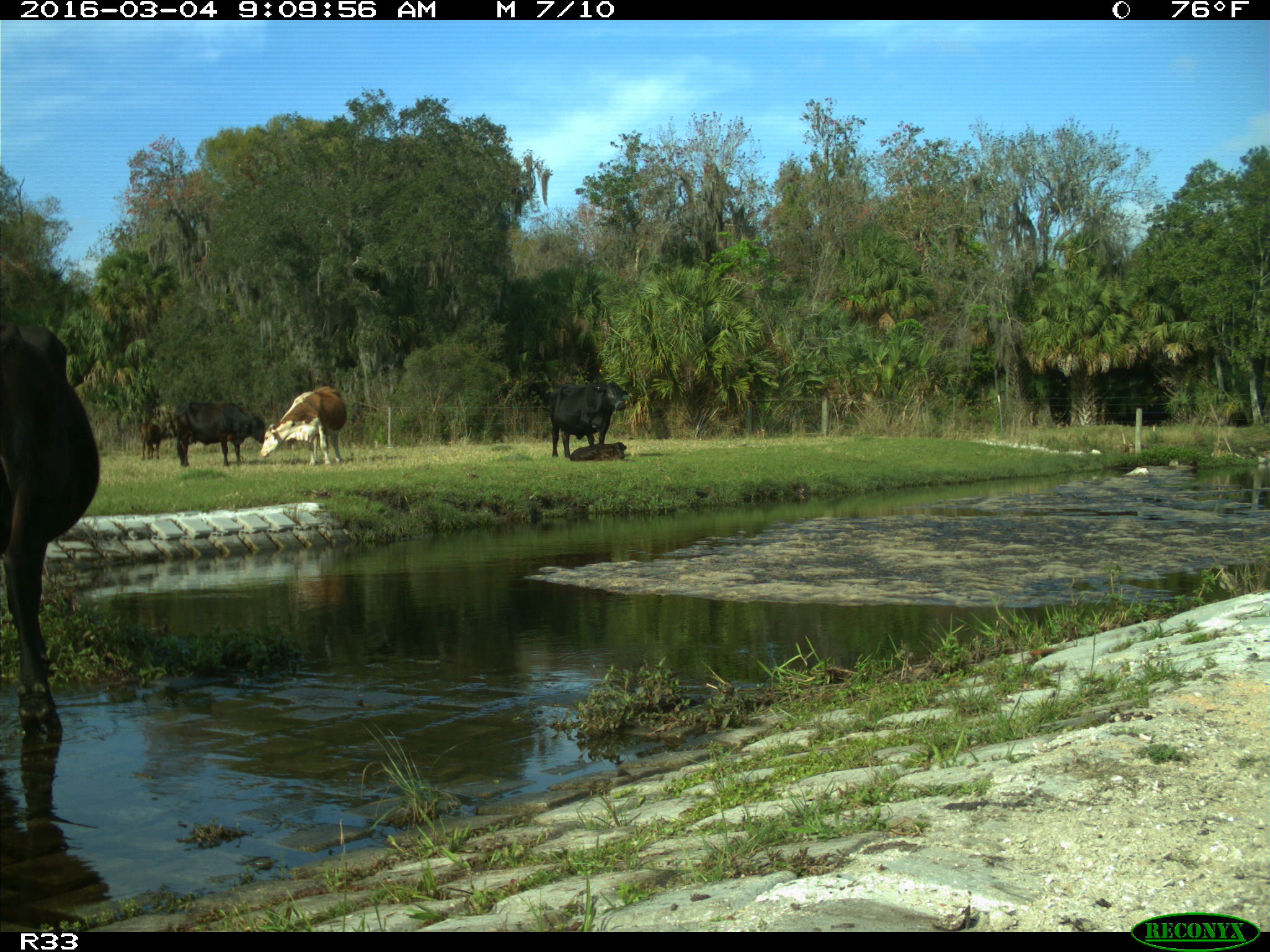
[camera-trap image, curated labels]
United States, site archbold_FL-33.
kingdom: Animalia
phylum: Chordata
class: Mammalia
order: Artiodactyla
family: Bovidae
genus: Bos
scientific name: Bos taurus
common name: domestic cow